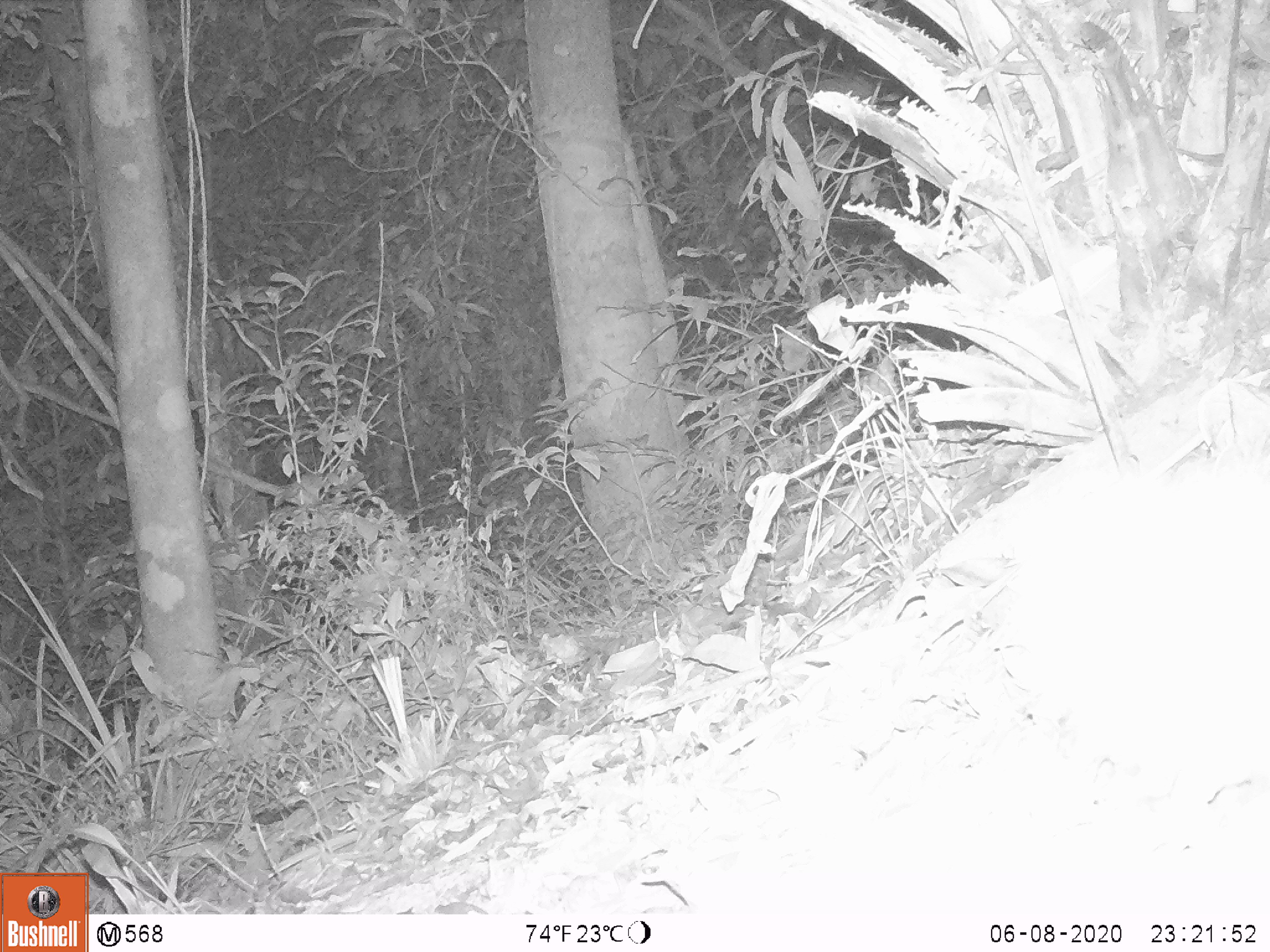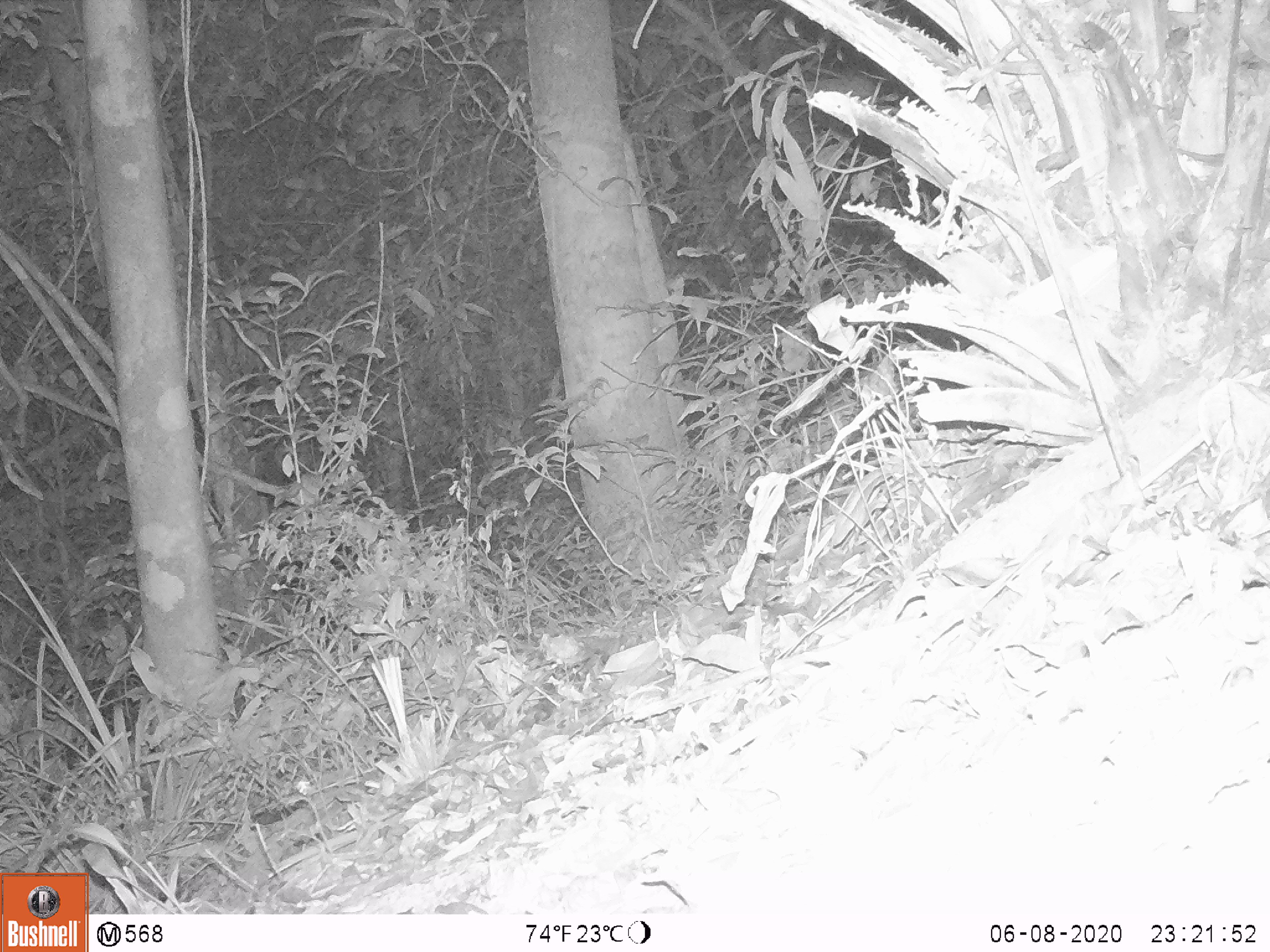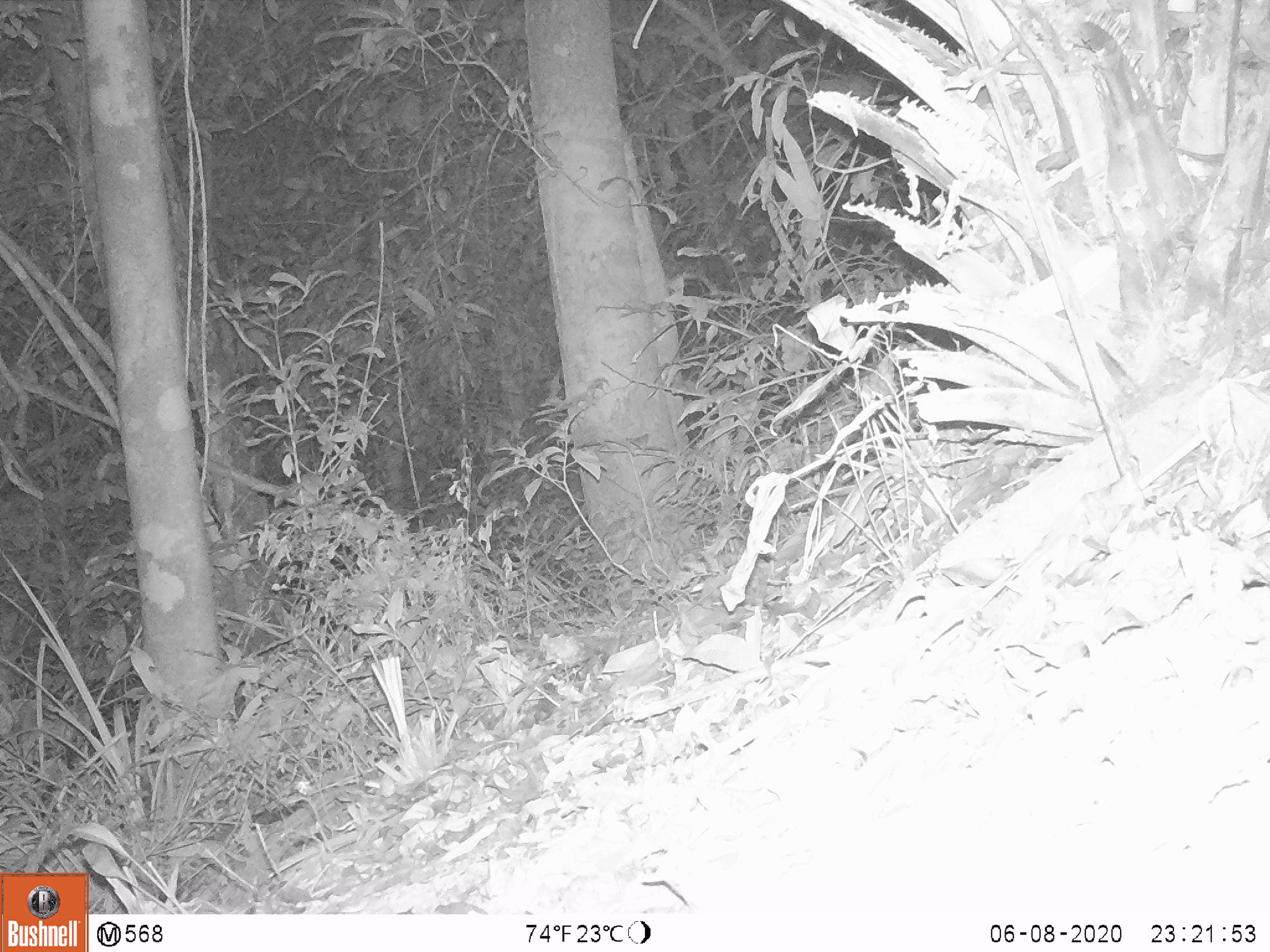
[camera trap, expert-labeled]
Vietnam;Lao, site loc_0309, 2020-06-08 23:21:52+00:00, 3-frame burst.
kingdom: Animalia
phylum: Chordata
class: Mammalia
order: Carnivora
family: Mustelidae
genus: Melogale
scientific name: Melogale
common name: ferret badger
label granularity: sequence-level